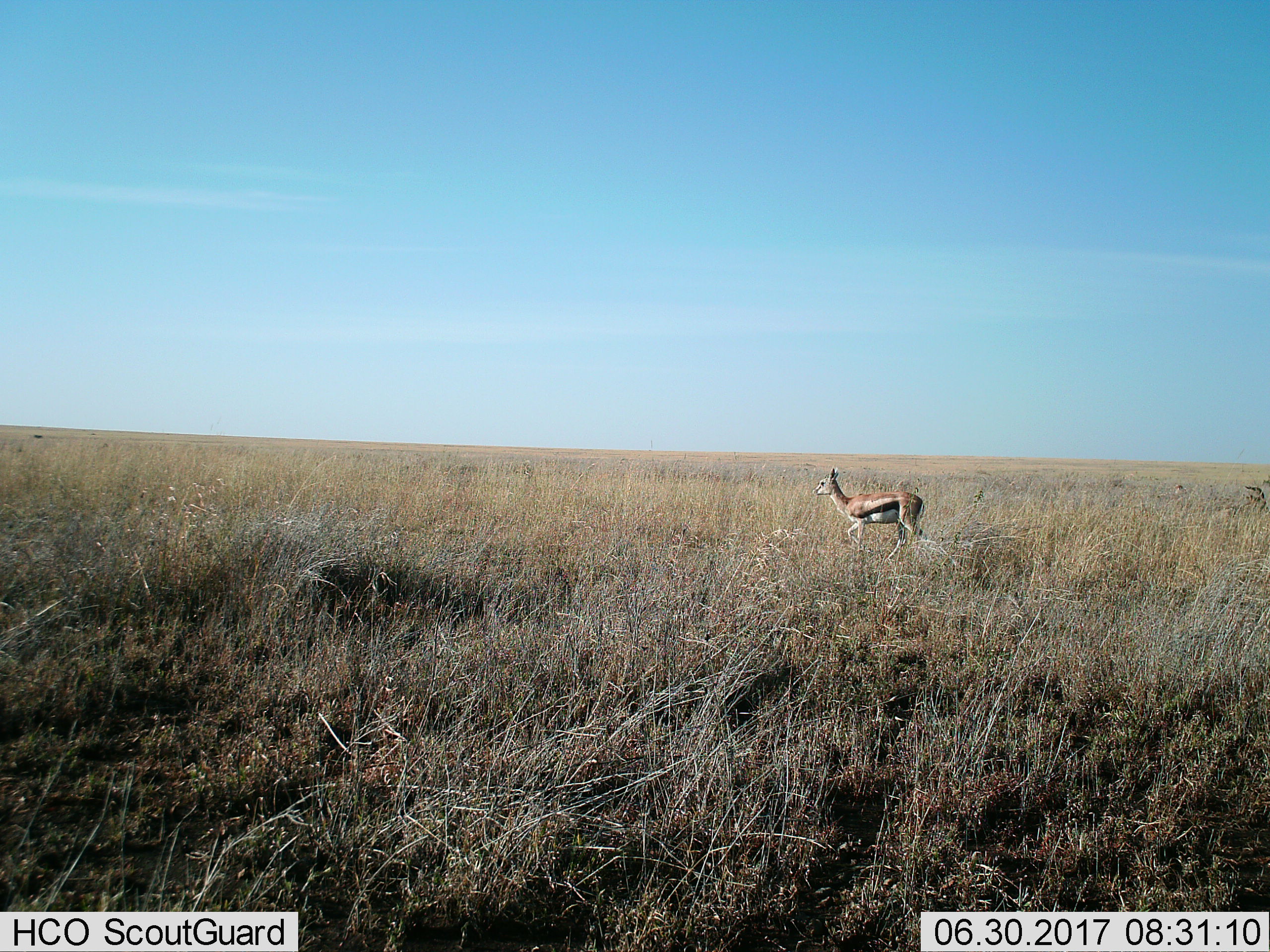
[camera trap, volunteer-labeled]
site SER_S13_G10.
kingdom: Animalia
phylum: Chordata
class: Mammalia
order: Artiodactyla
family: Bovidae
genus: Eudorcas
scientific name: Eudorcas thomsonii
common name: thomson's gazelle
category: gazellethomsons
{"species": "gazellethomsons (thomson's gazelle) (Eudorcas thomsonii)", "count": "1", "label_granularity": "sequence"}